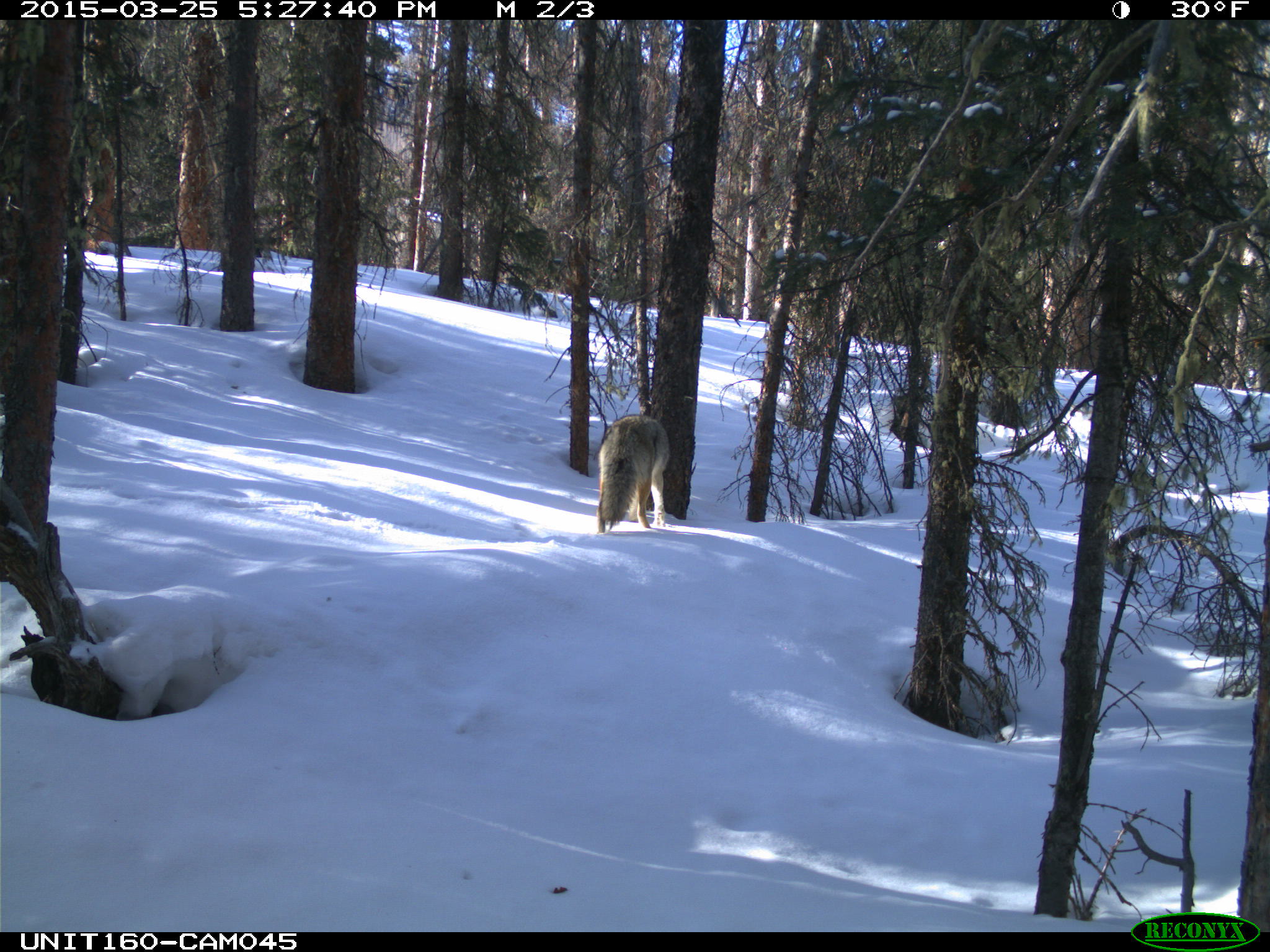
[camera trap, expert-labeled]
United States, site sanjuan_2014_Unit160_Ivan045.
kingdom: Animalia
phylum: Chordata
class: Mammalia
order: Carnivora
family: Canidae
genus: Canis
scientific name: Canis latrans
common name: coyote